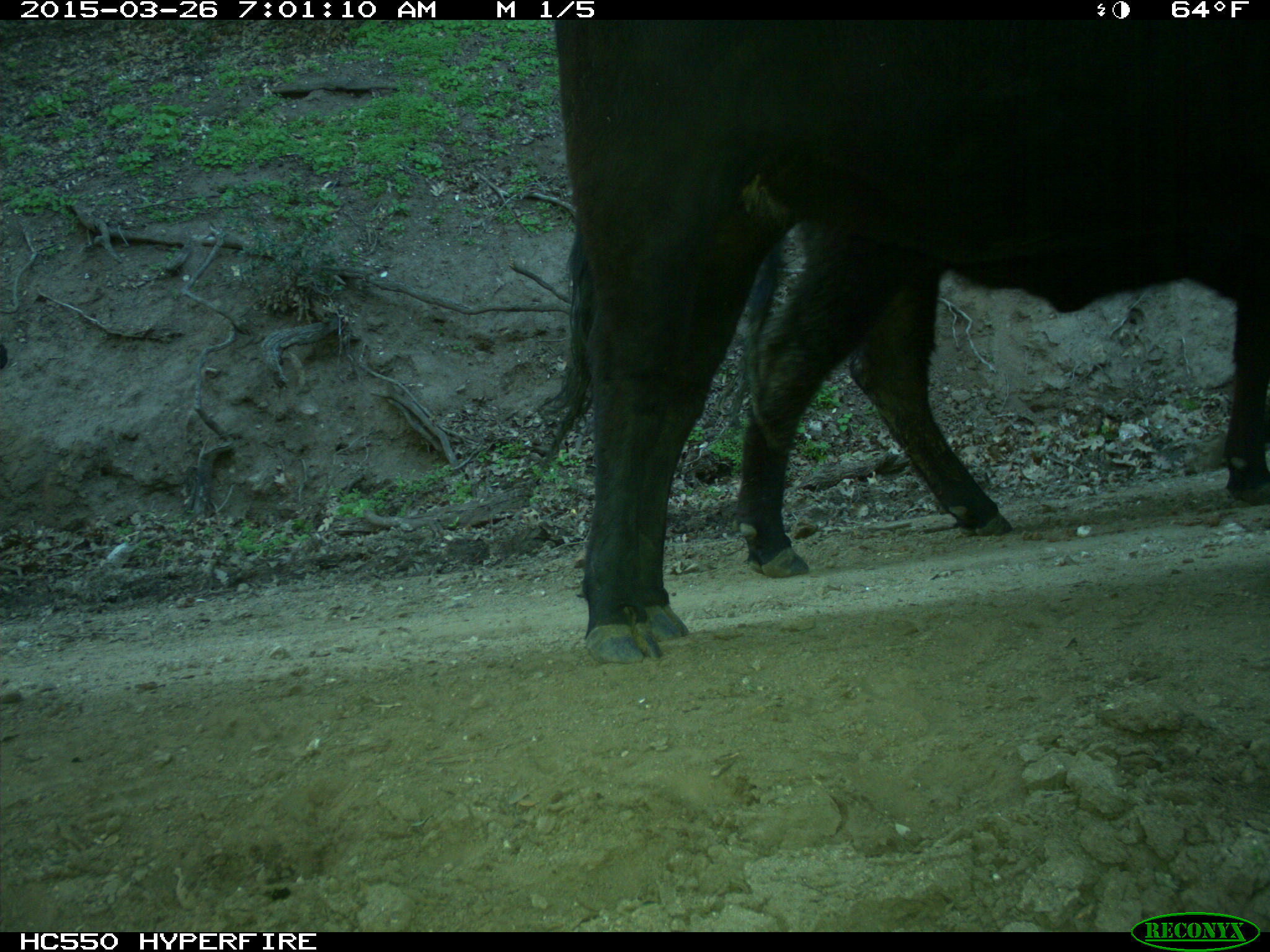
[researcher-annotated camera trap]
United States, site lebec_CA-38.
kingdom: Animalia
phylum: Chordata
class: Mammalia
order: Artiodactyla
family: Bovidae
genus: Bos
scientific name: Bos taurus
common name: domestic cow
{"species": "Bos taurus (domestic cow)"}